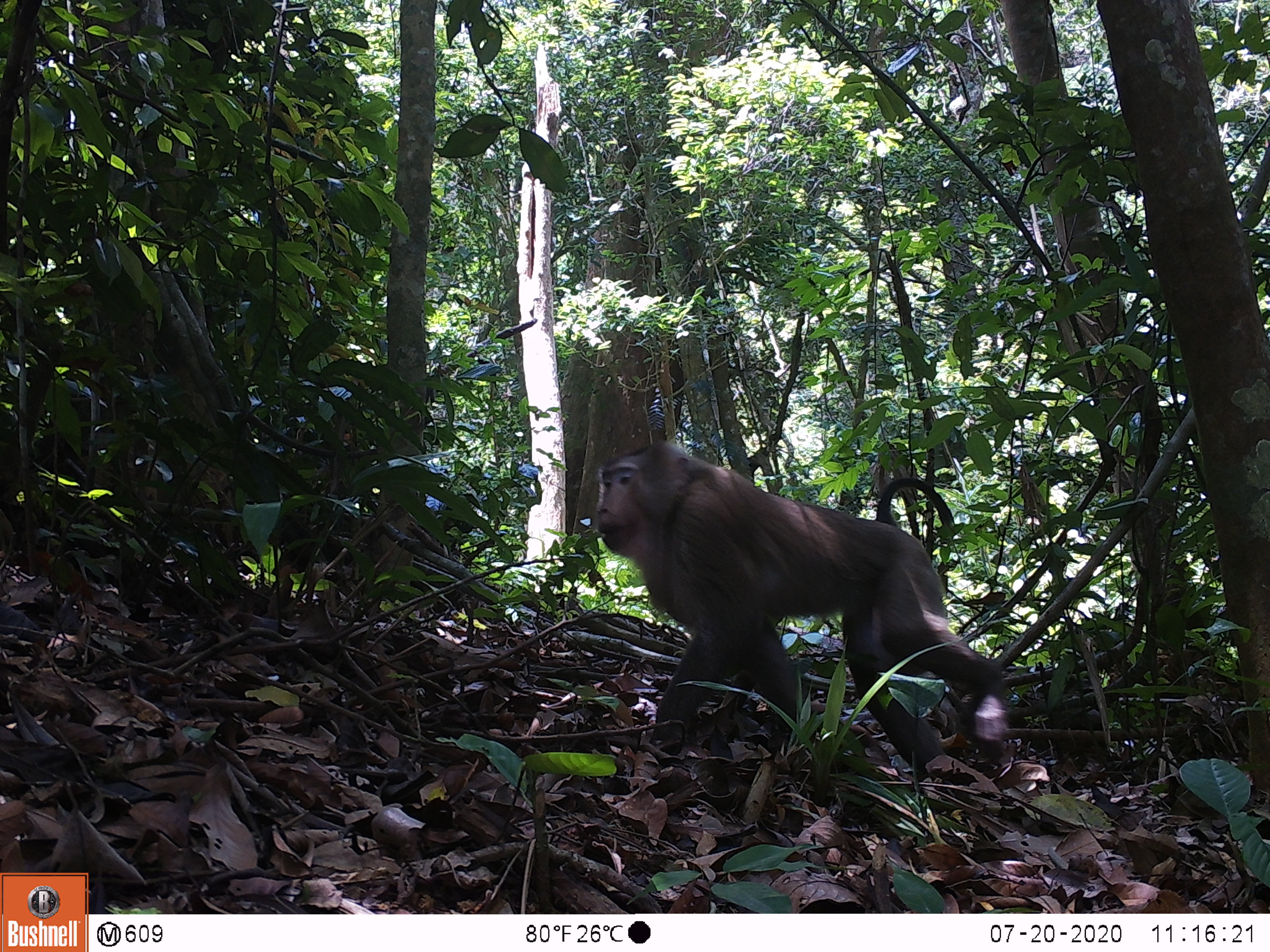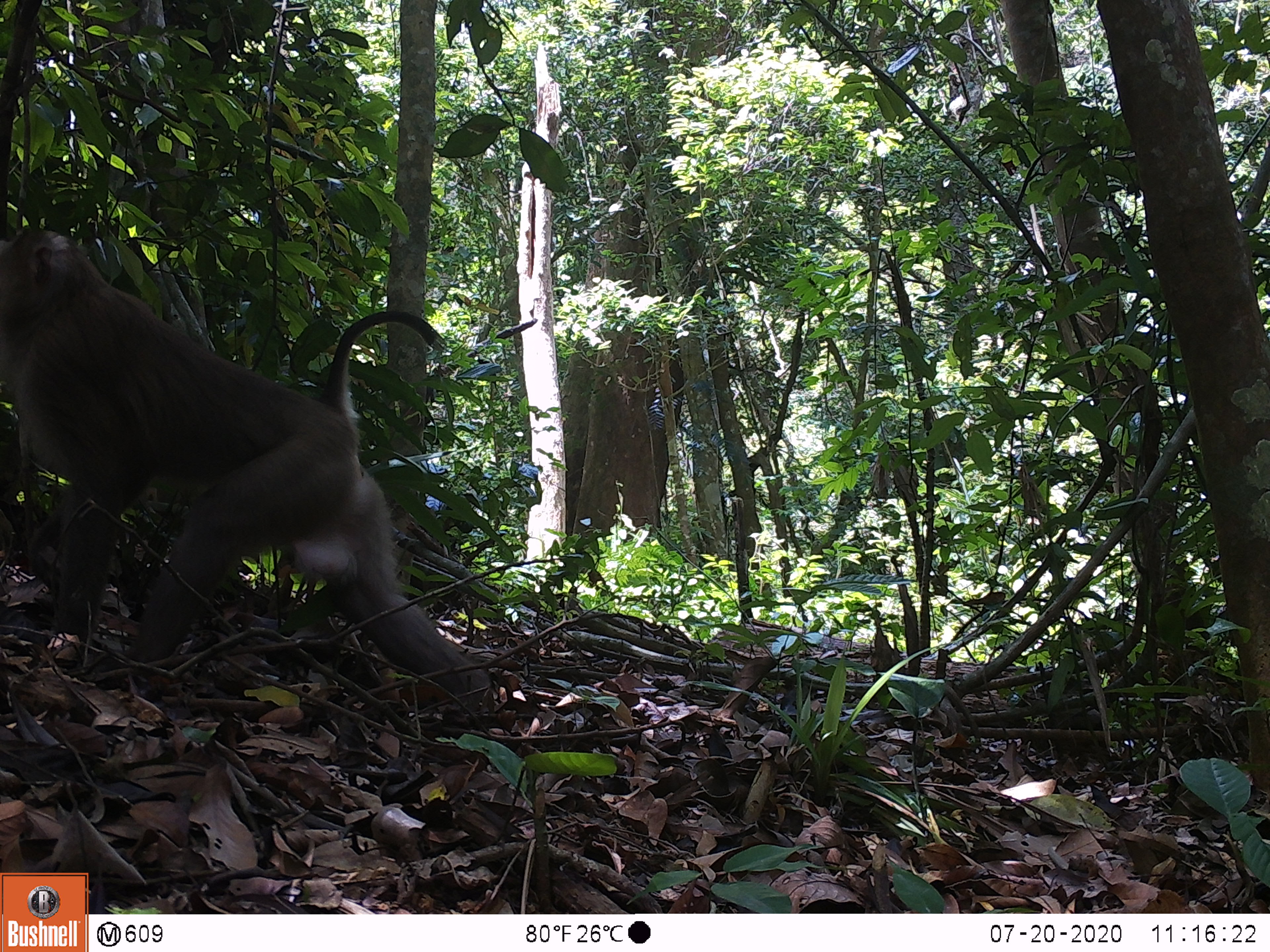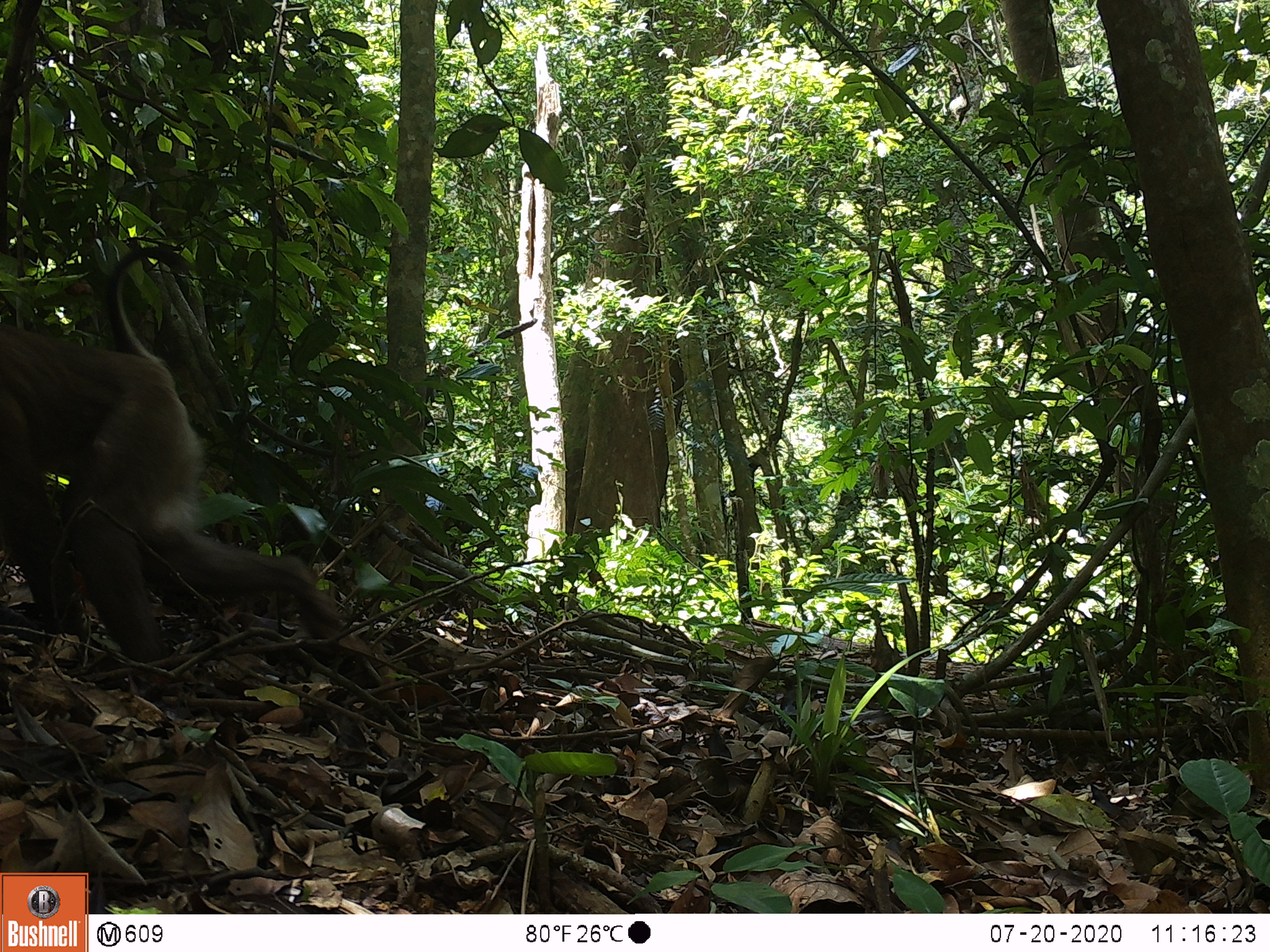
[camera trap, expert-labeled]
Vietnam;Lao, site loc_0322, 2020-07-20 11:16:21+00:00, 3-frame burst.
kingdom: Animalia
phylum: Chordata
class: Mammalia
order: Primates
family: Cercopithecidae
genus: Macaca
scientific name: Macaca nemestrina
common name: pig-tailed macaque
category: pig tailed macaque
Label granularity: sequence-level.